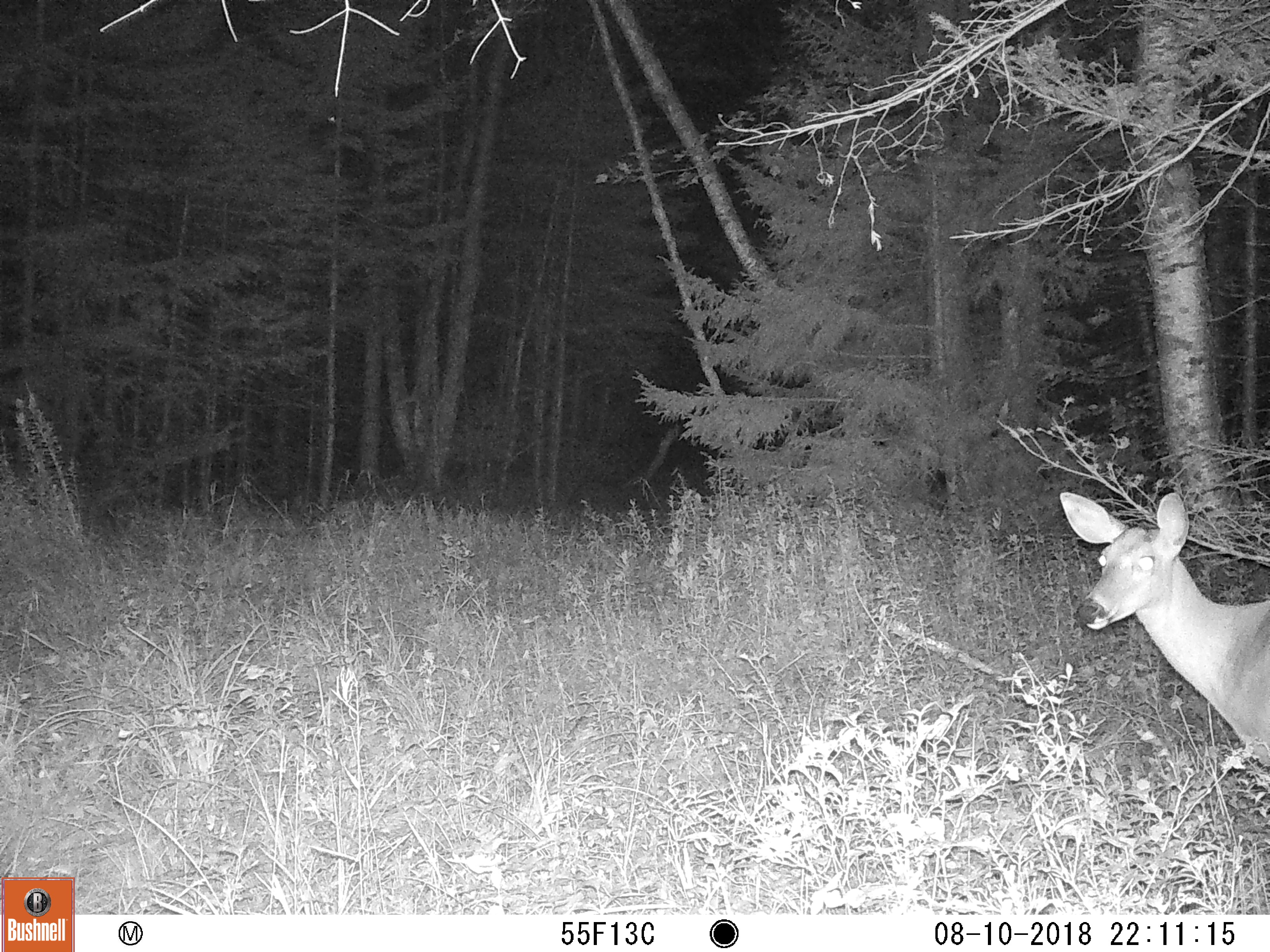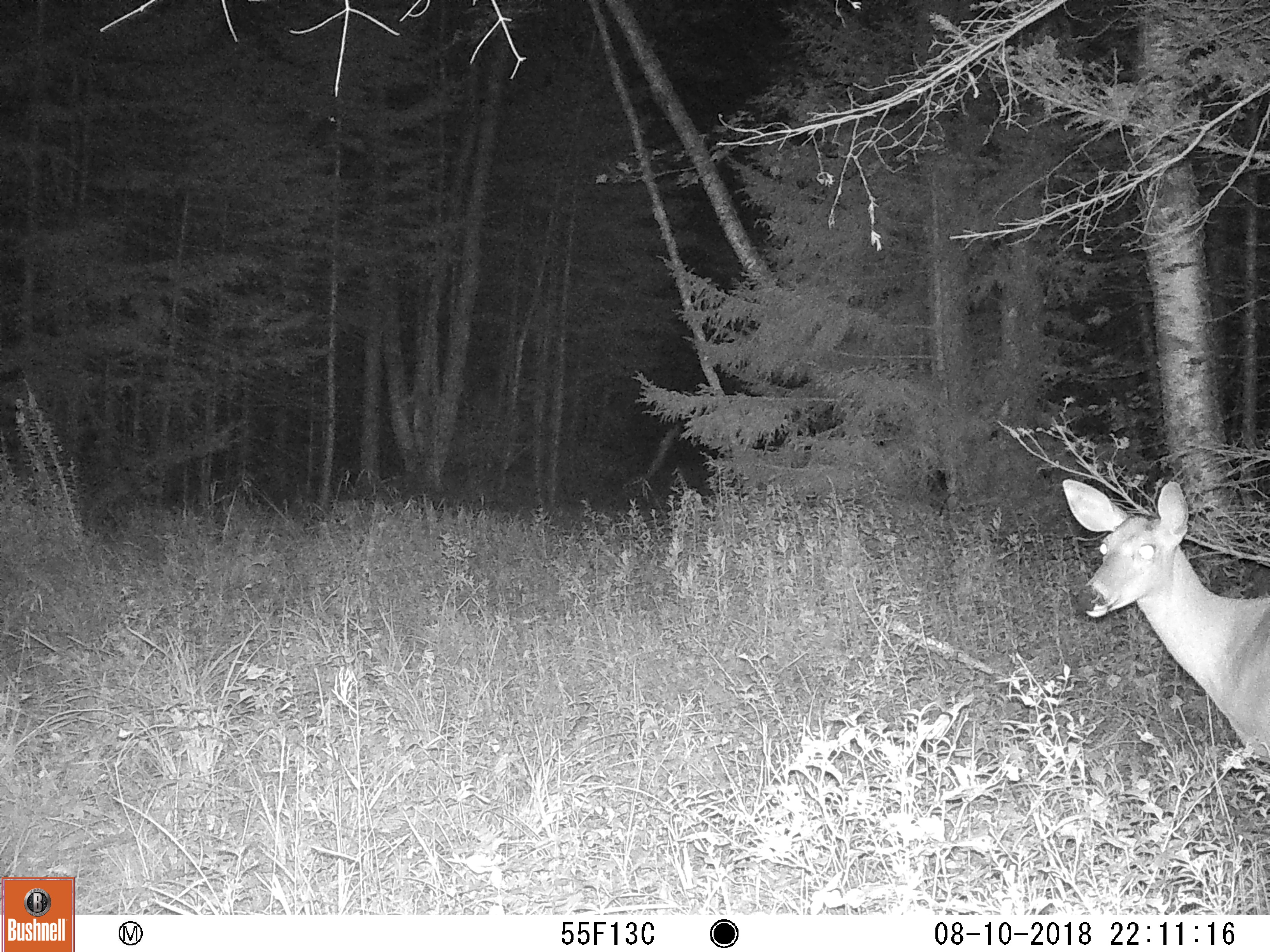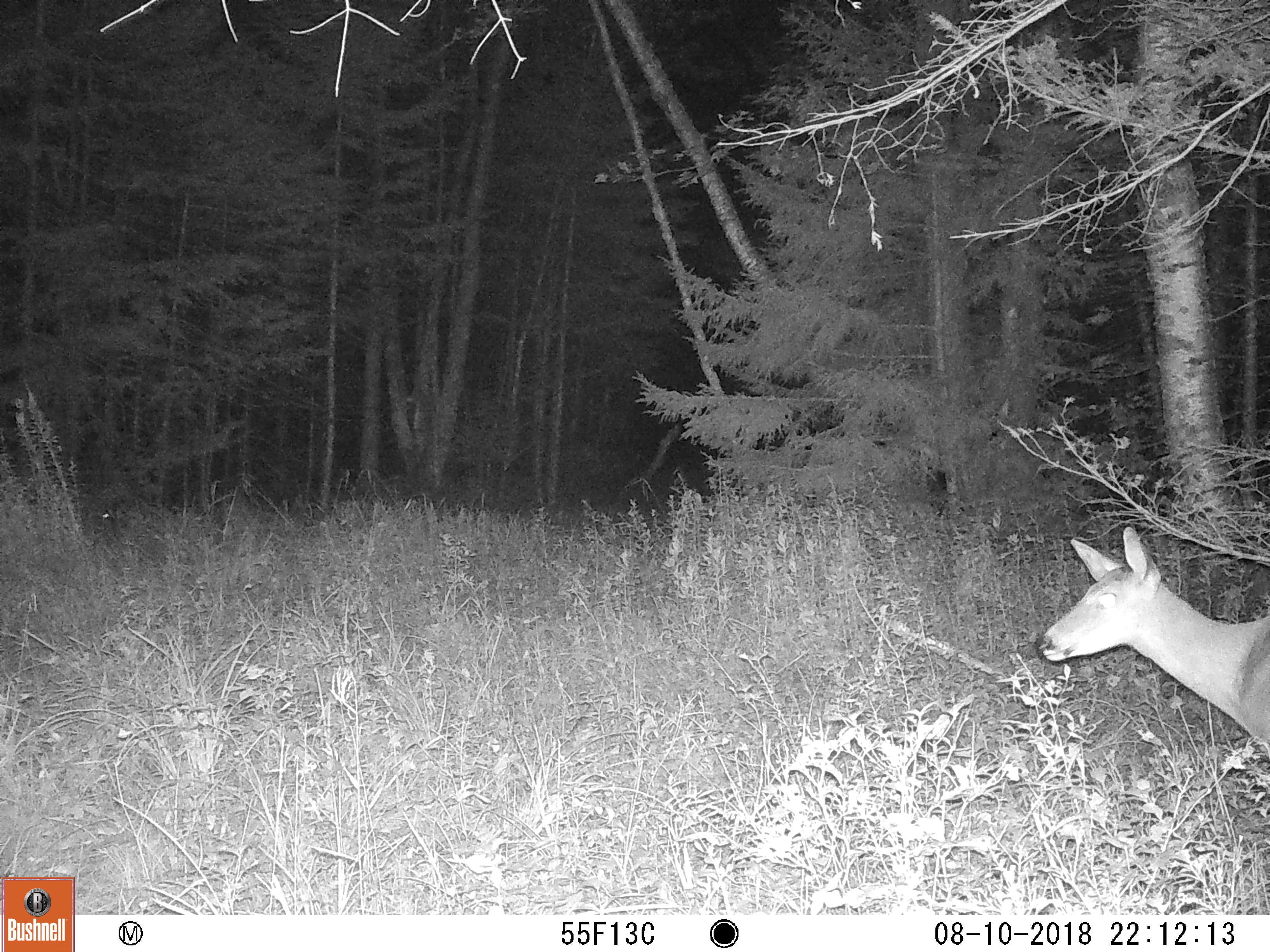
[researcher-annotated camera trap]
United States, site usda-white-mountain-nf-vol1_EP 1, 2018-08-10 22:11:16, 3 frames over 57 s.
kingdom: Animalia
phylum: Chordata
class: Mammalia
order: Artiodactyla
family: Cervidae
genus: Odocoileus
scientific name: Odocoileus virginianus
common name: white-tailed deer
White-tailed deer (Odocoileus virginianus).